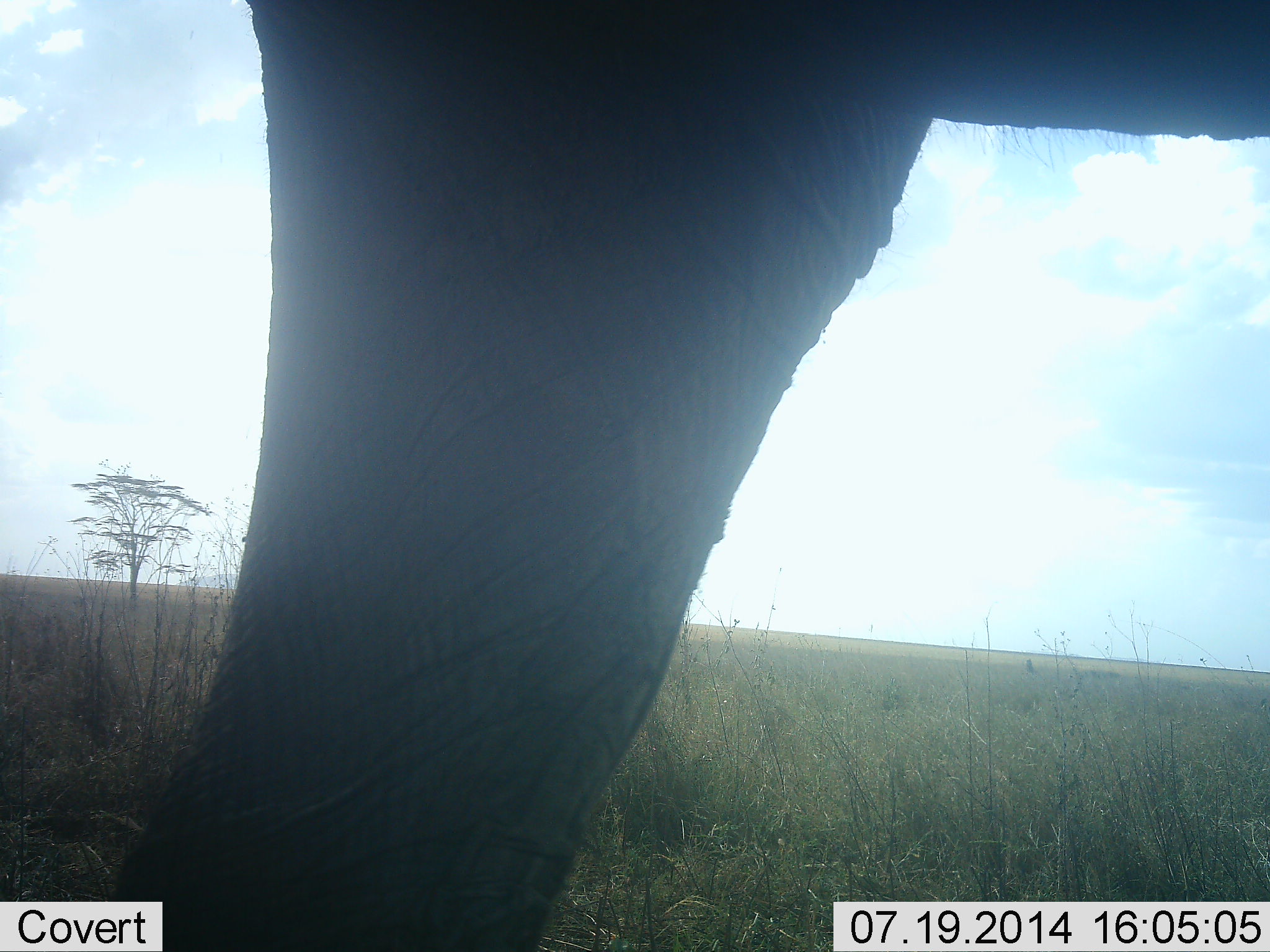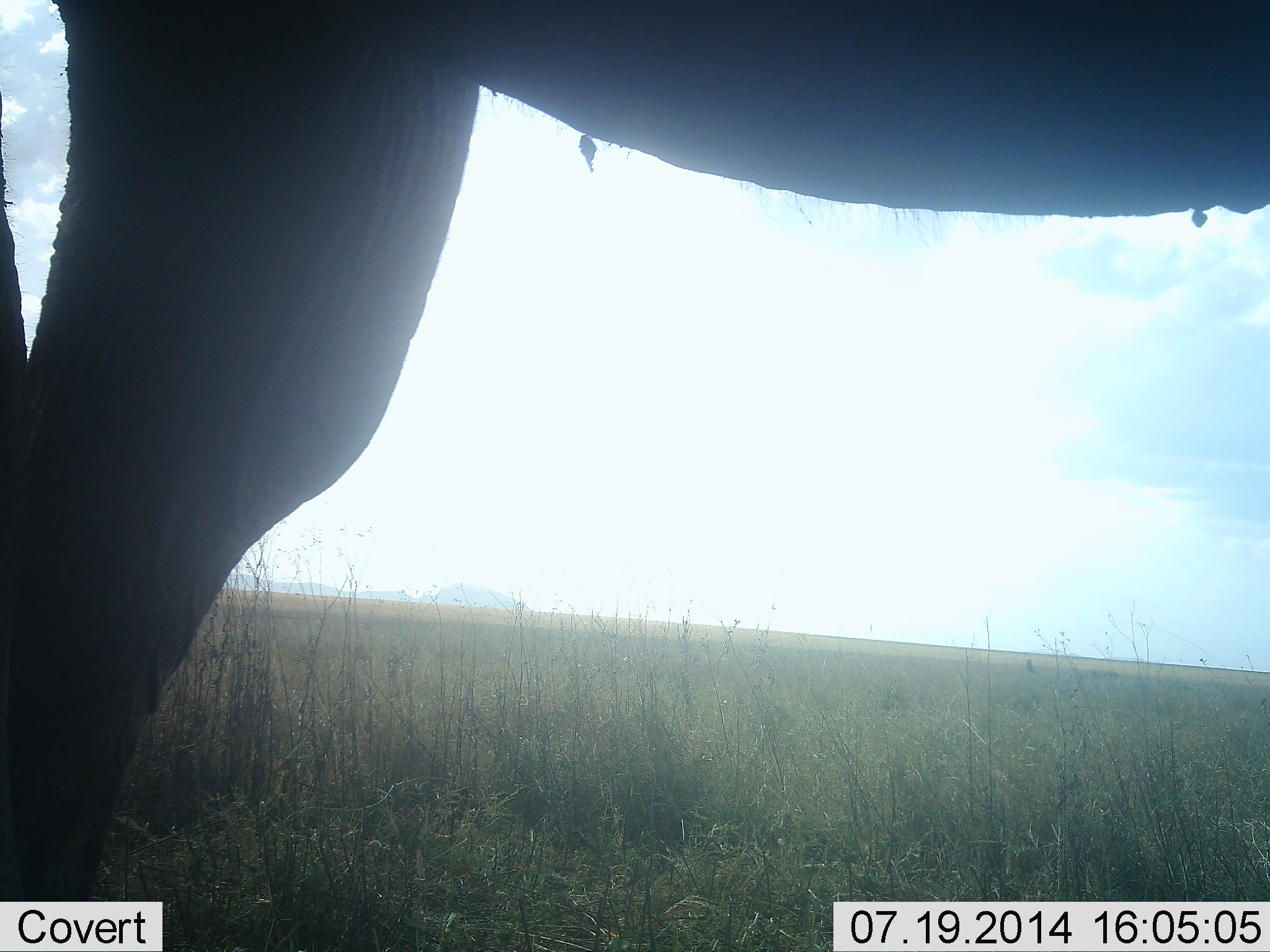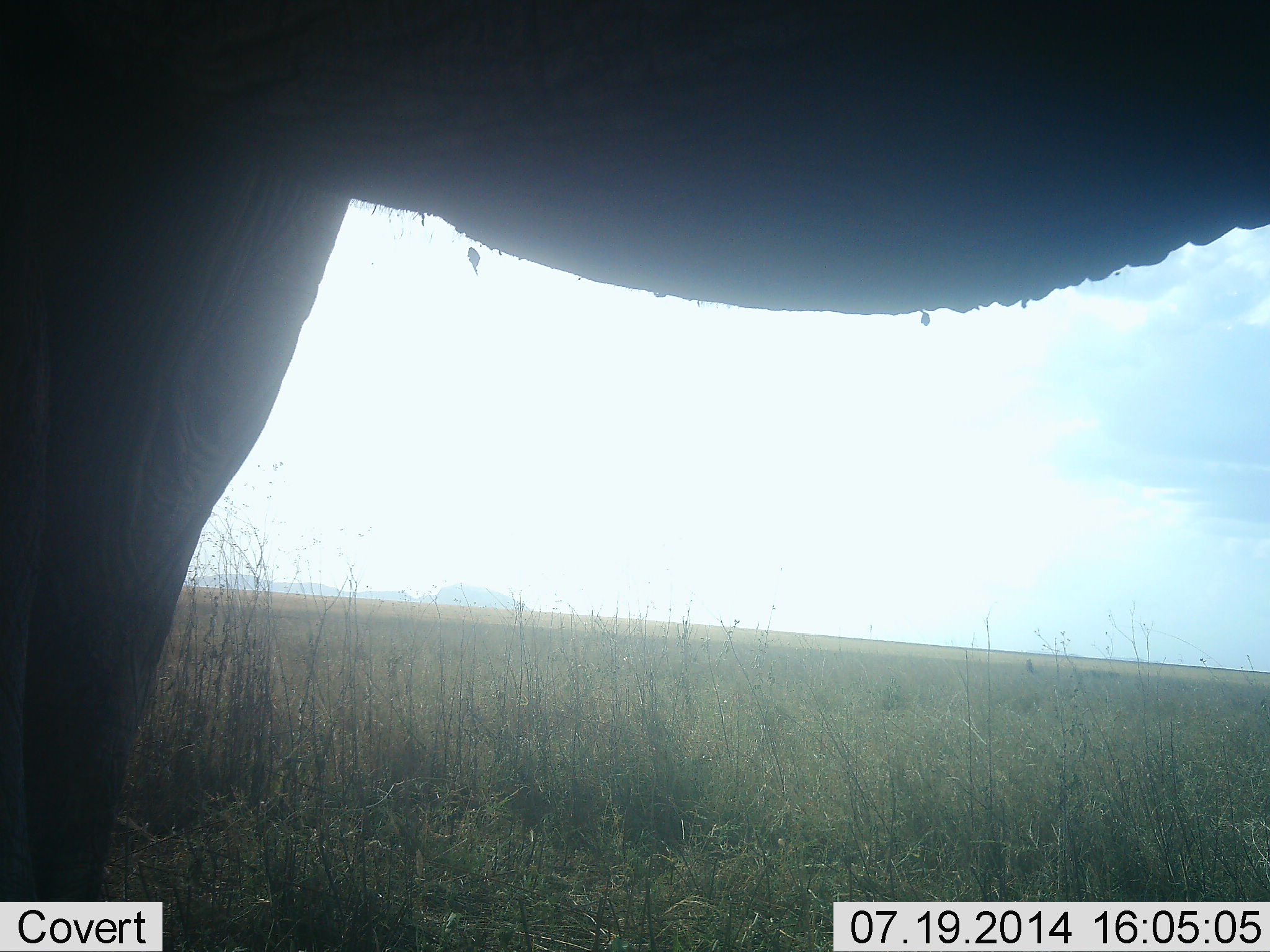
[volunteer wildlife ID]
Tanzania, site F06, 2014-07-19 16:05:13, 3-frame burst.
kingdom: Animalia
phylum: Chordata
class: Mammalia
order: Proboscidea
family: Elephantidae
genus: Loxodonta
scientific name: Loxodonta africana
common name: african bush elephant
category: elephant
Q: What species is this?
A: Elephant (african bush elephant) (Loxodonta africana).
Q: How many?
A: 1.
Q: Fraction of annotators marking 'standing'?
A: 20%.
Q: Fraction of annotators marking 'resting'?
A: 0%.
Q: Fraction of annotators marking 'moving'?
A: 80%.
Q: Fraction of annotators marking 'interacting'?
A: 0%.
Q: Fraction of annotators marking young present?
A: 0%.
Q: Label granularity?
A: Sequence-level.